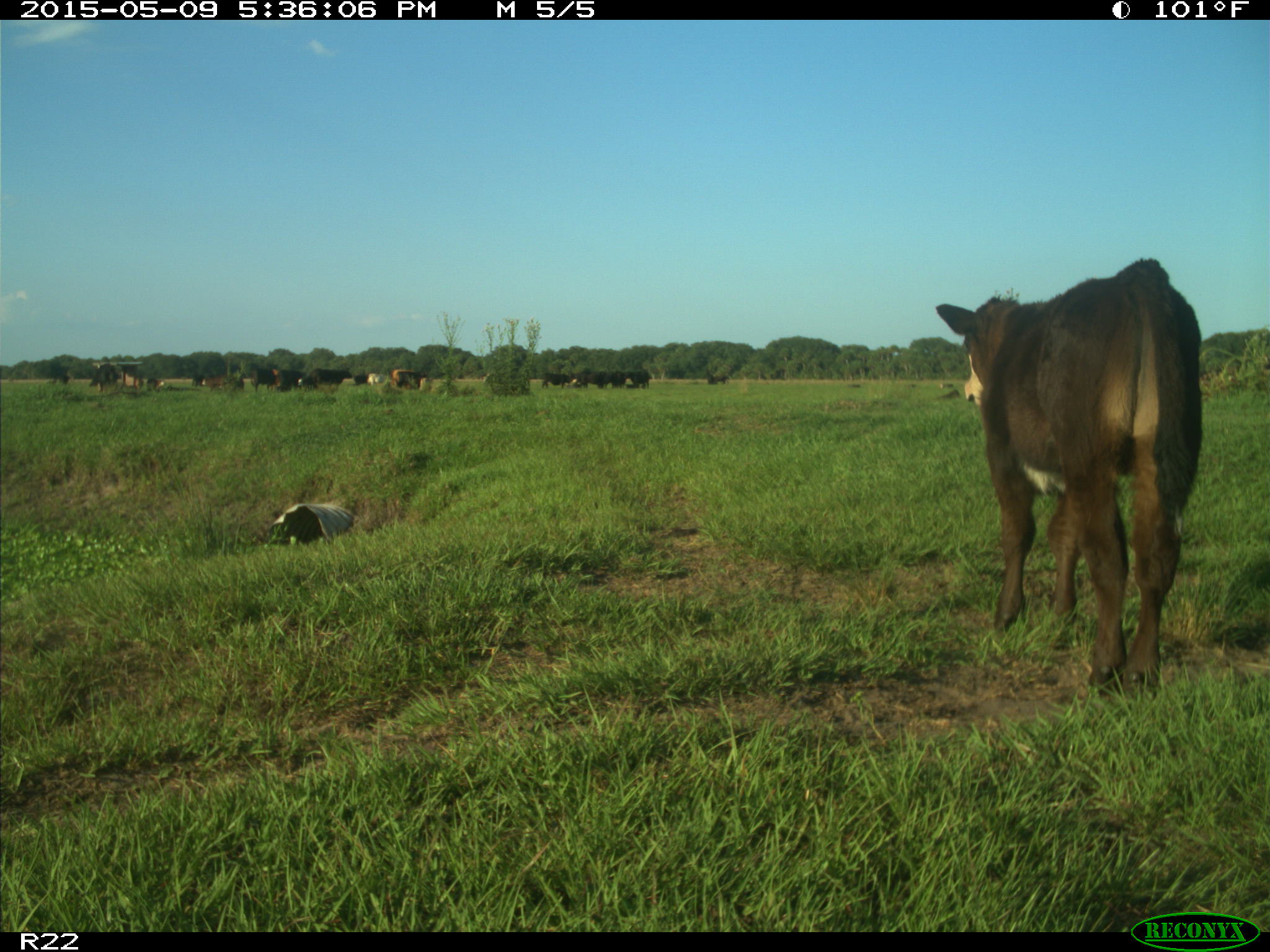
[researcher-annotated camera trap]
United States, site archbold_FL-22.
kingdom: Animalia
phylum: Chordata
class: Mammalia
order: Artiodactyla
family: Bovidae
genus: Bos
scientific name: Bos taurus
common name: domestic cow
Bos taurus (domestic cow).